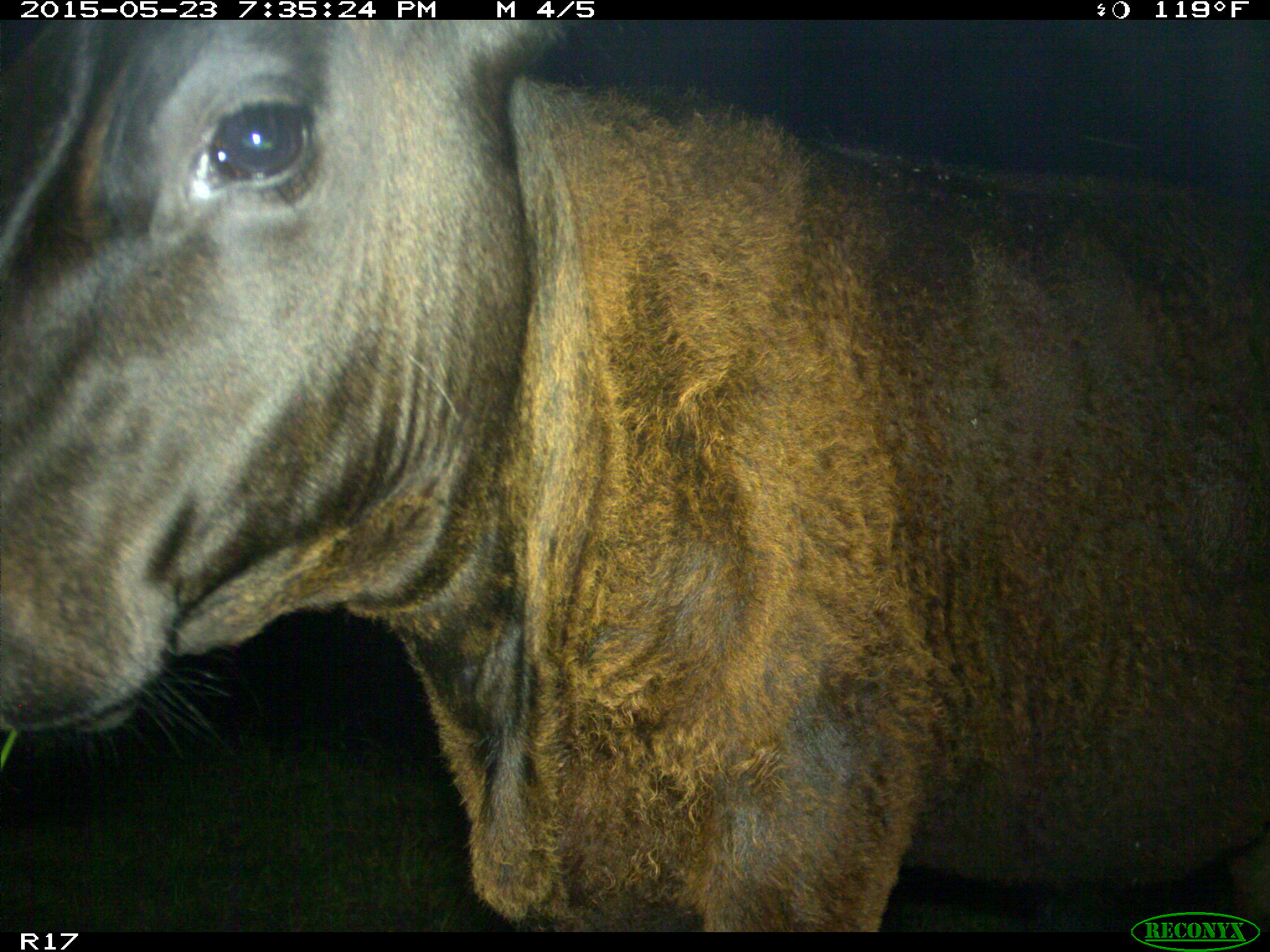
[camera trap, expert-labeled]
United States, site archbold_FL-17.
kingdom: Animalia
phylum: Chordata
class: Mammalia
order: Artiodactyla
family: Bovidae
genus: Bos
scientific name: Bos taurus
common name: domestic cow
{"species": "Bos taurus (domestic cow)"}